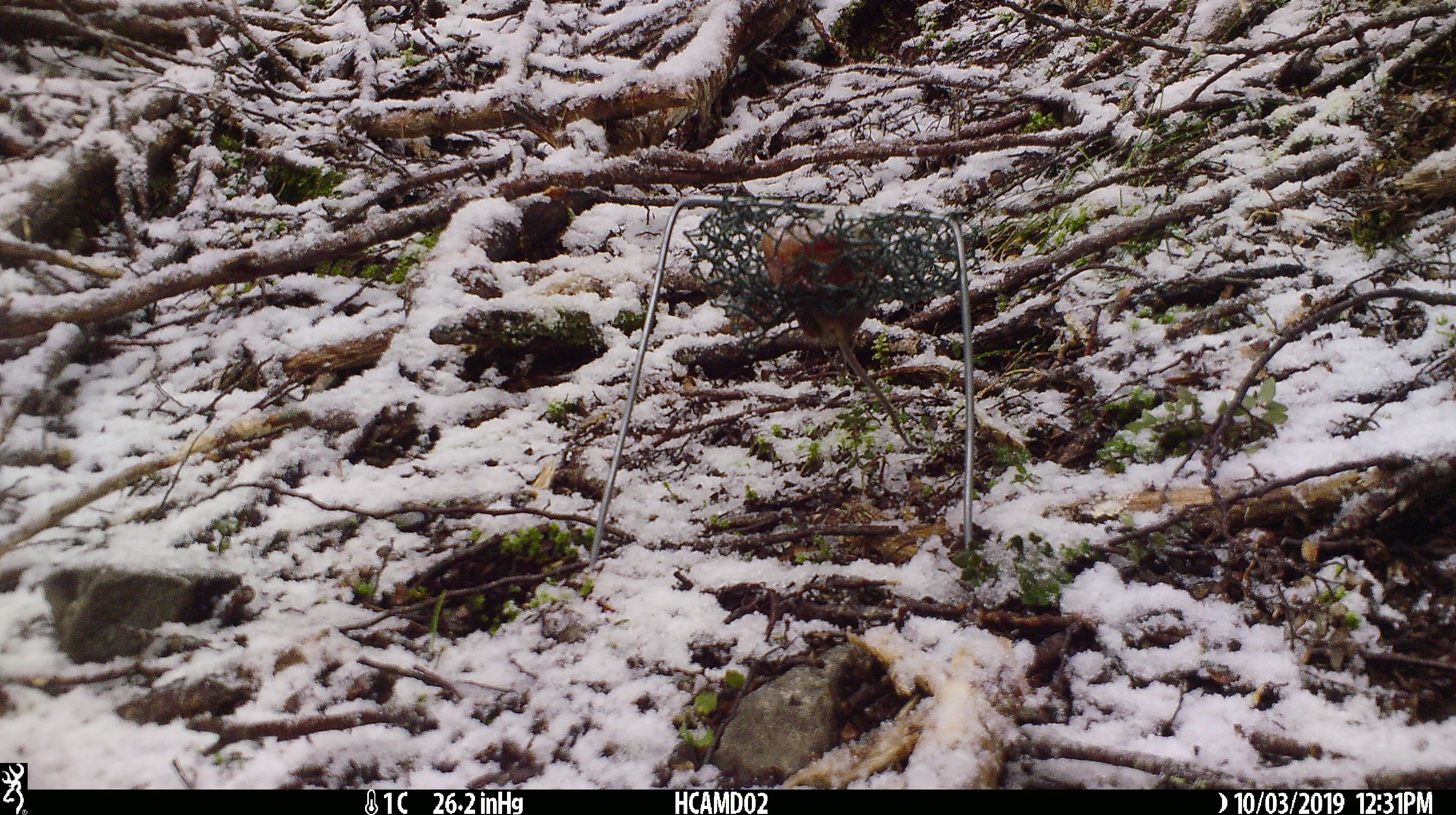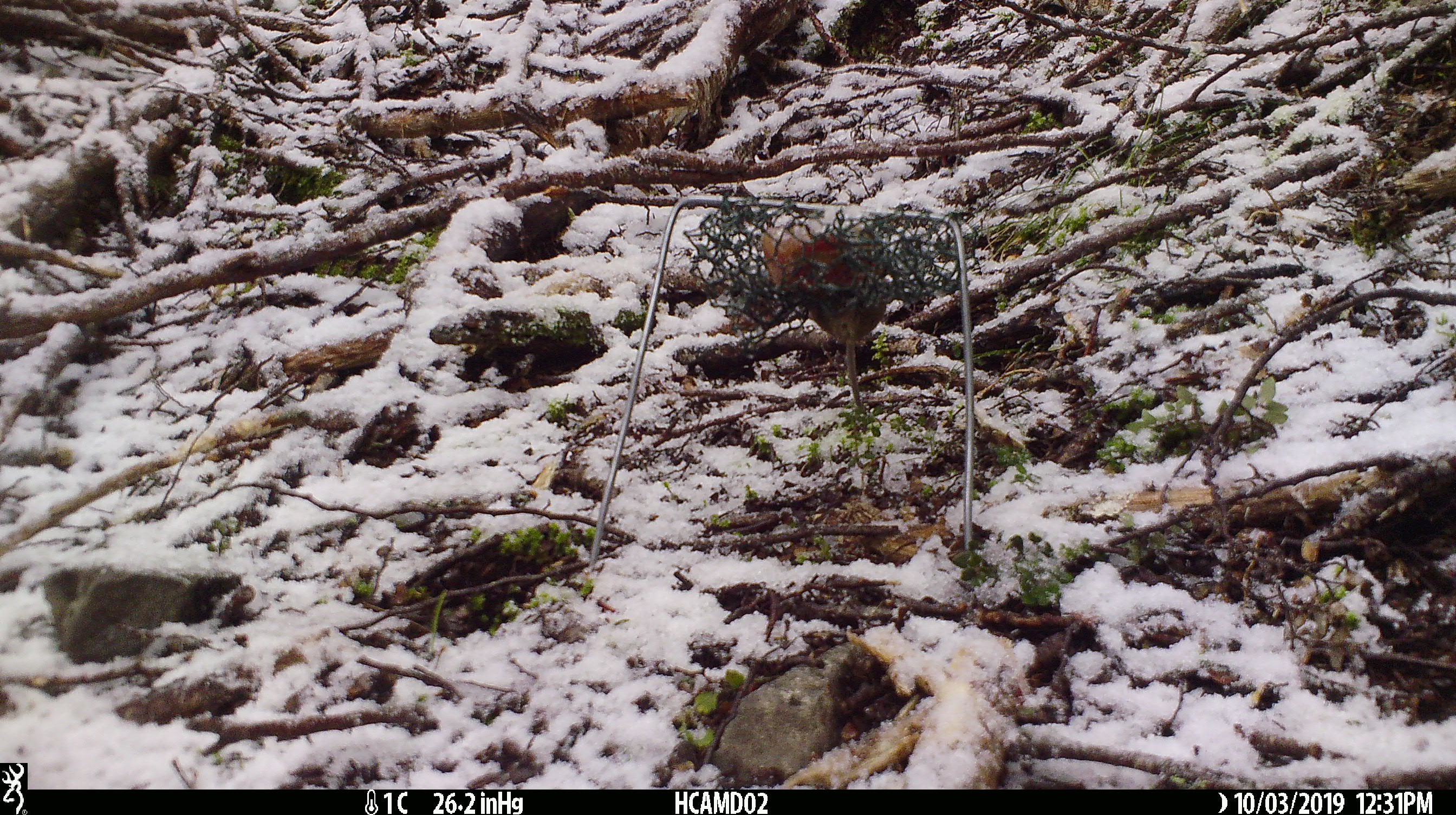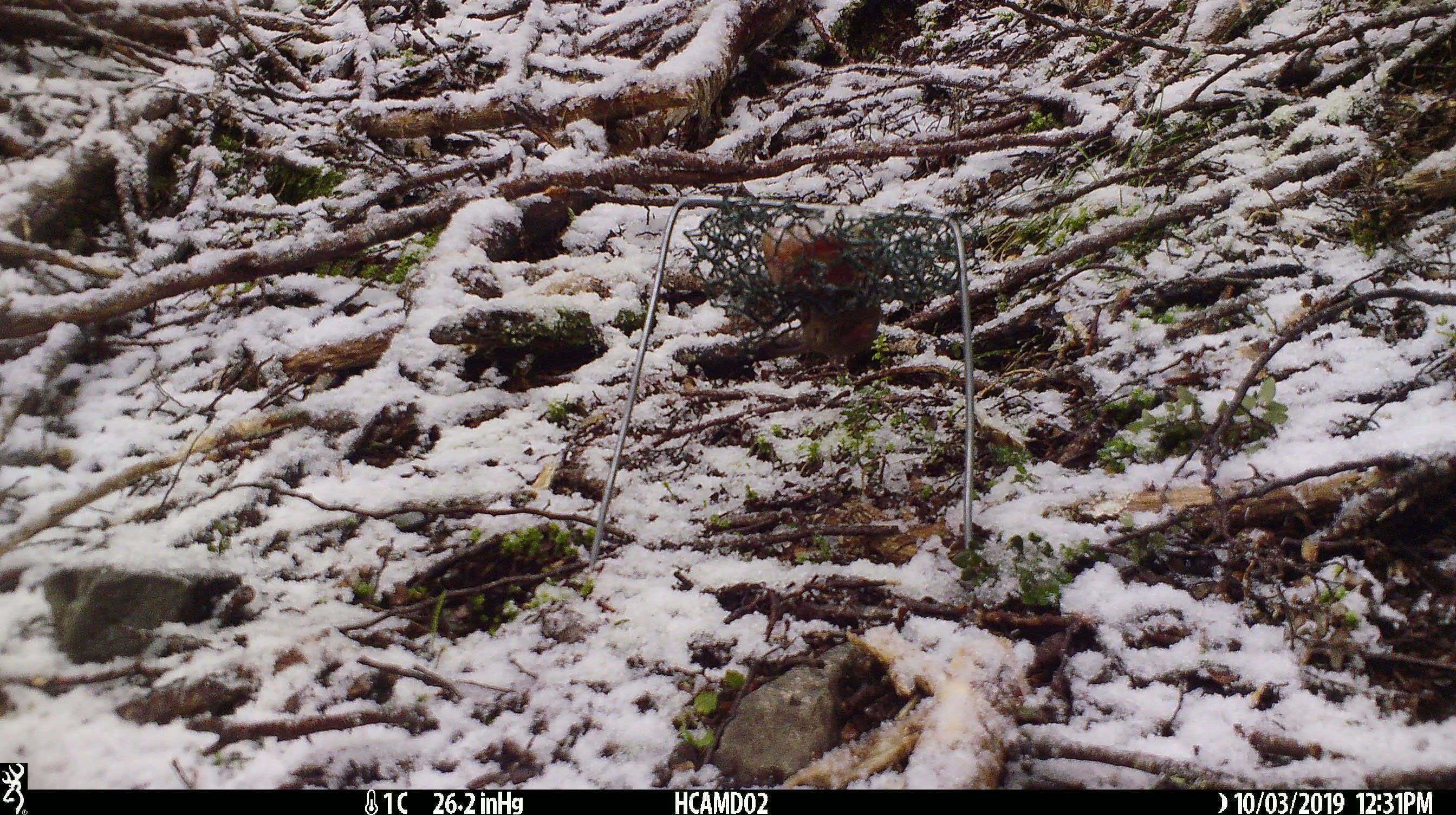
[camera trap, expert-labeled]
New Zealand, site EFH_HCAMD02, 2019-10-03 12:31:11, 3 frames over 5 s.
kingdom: Animalia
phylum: Chordata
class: Mammalia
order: Rodentia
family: Muridae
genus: Mus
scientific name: Mus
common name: mouse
Mouse (Mus).